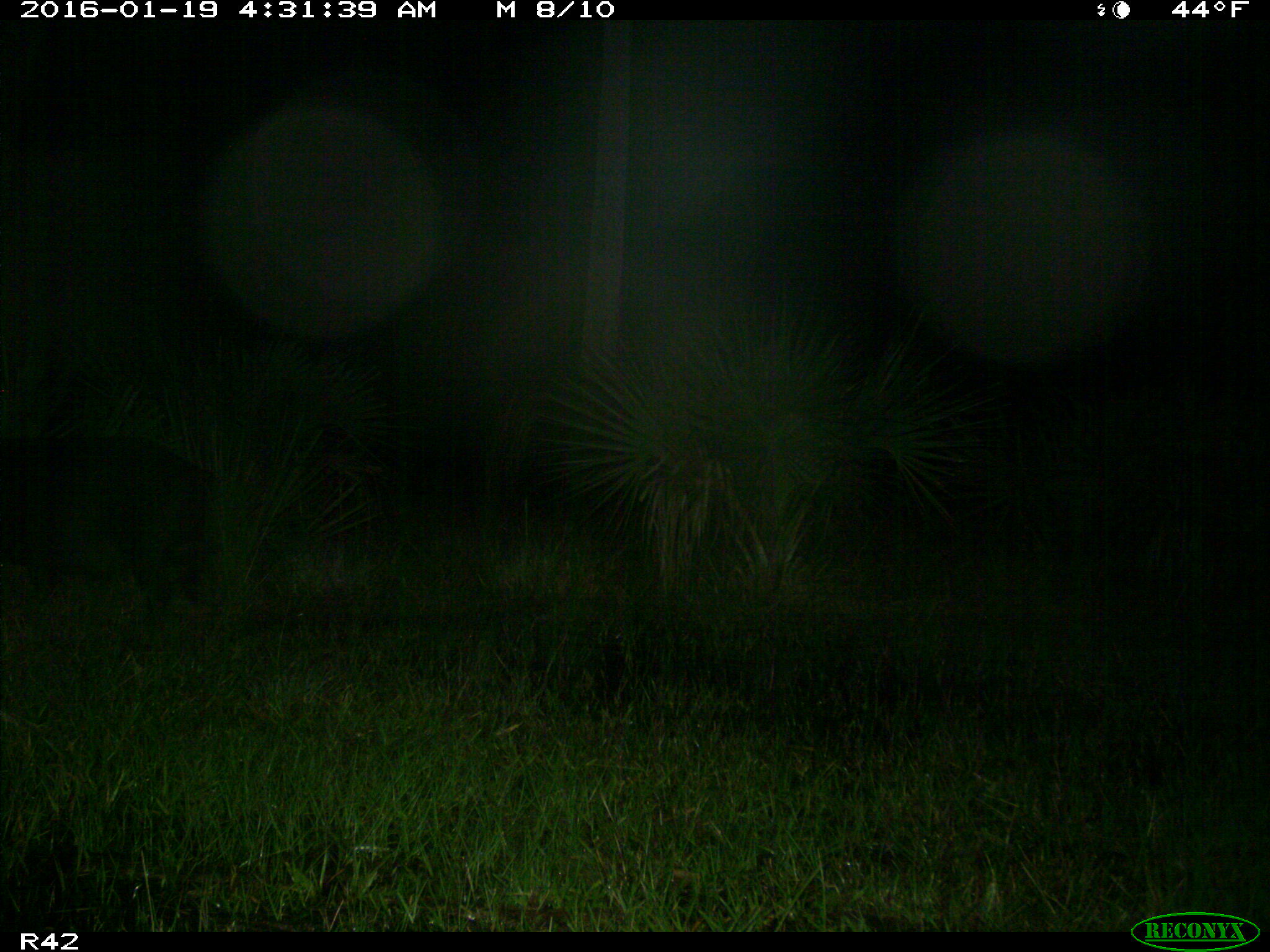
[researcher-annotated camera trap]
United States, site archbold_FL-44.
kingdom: Animalia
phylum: Chordata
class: Mammalia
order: Artiodactyla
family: Suidae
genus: Sus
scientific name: Sus scrofa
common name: wild boar